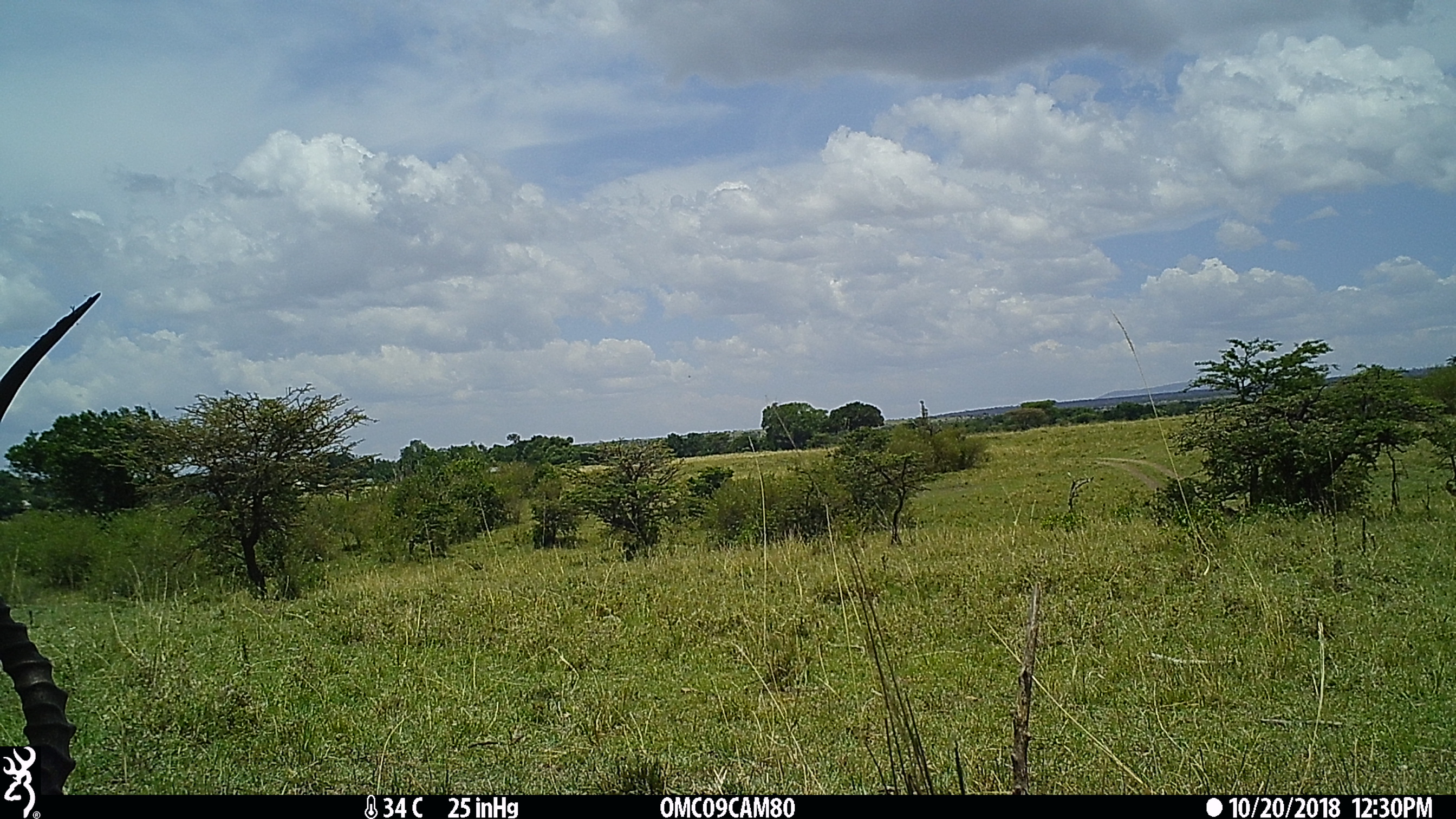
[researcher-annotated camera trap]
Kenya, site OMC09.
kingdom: Animalia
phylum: Chordata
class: Mammalia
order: Artiodactyla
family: Bovidae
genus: Aepyceros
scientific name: Aepyceros melampus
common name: impala